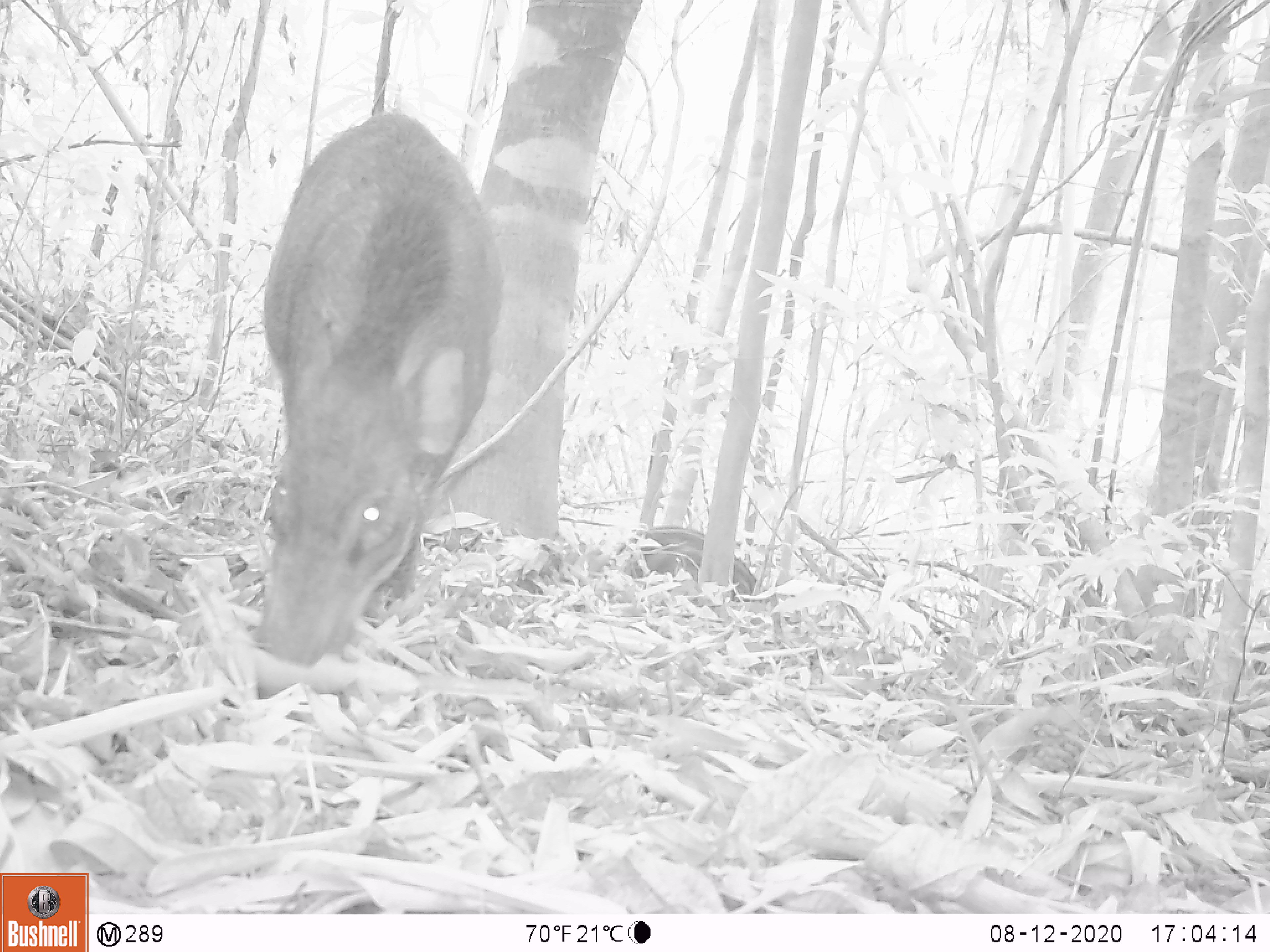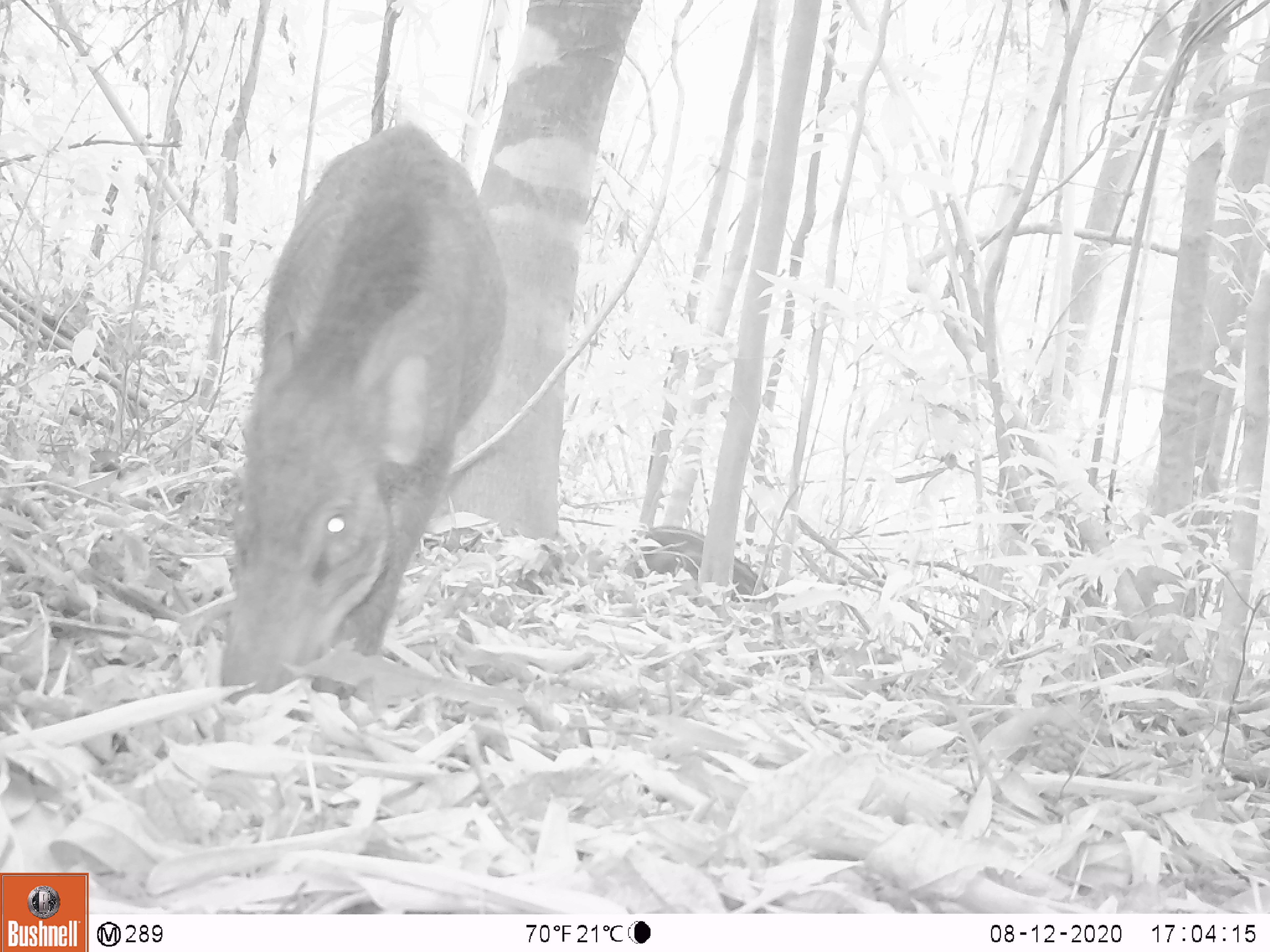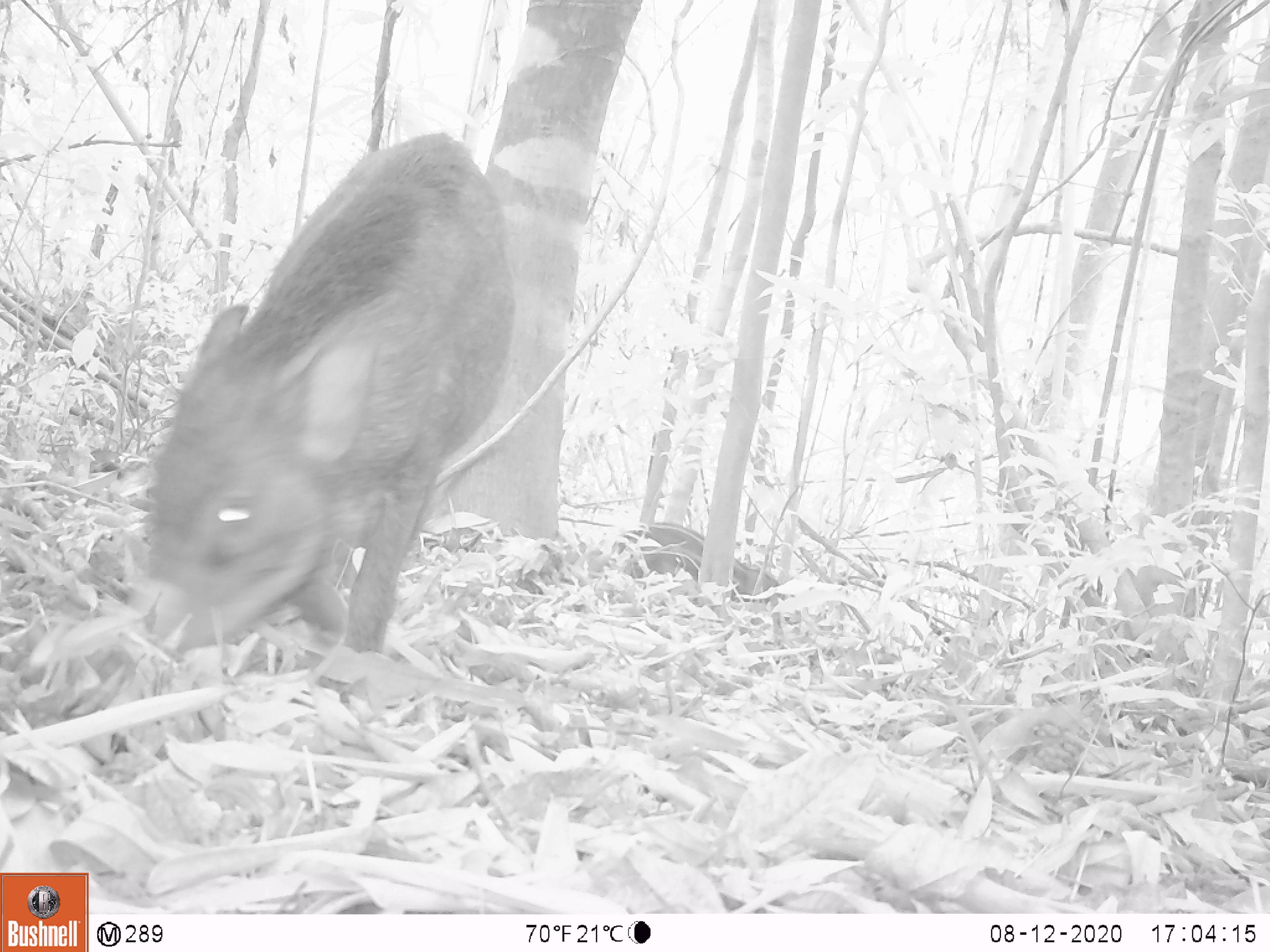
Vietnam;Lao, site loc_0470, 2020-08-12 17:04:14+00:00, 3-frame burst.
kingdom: Animalia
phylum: Chordata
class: Mammalia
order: Artiodactyla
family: Suidae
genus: Sus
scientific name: Sus scrofa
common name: eurasian wild pig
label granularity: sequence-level